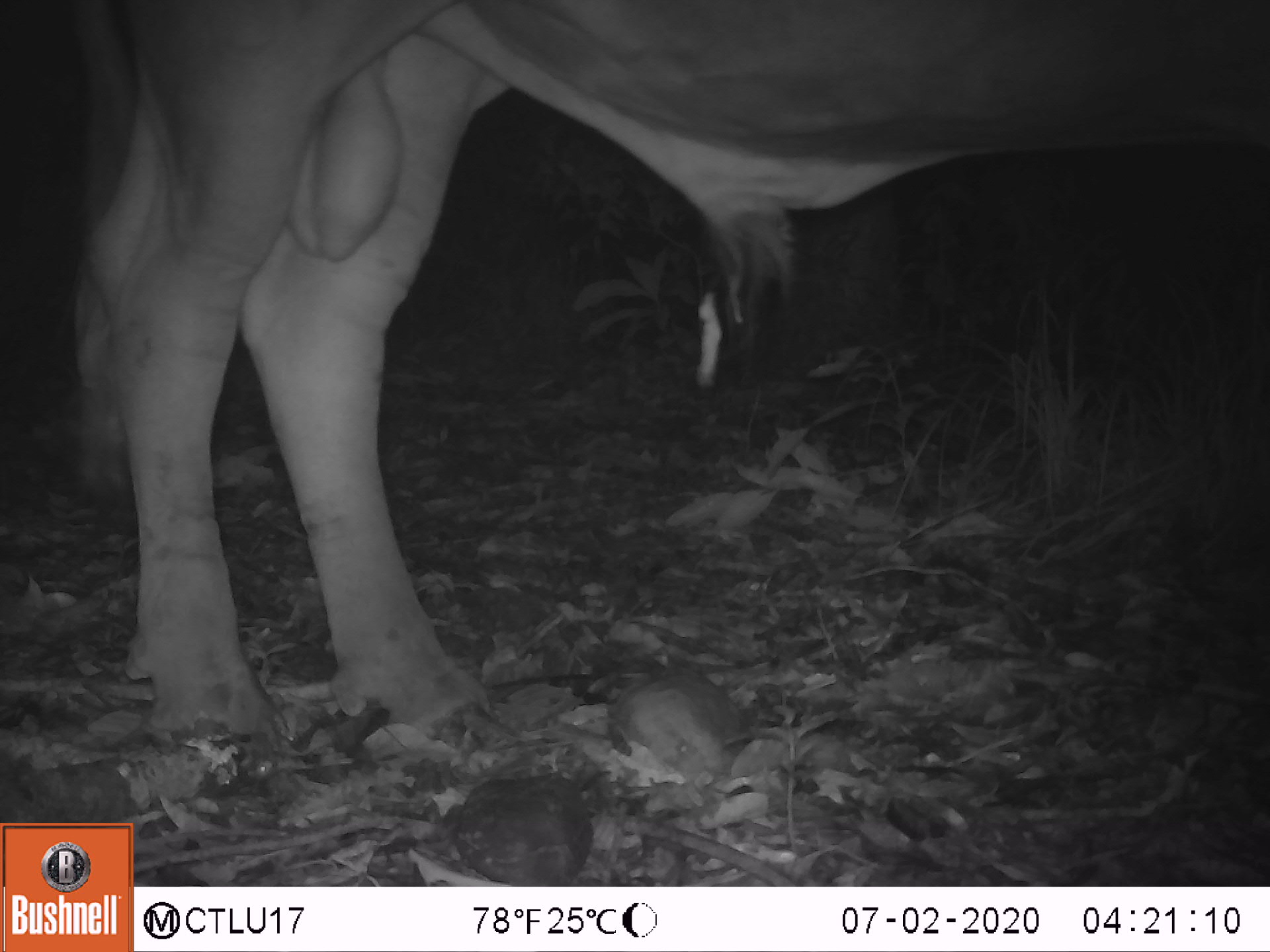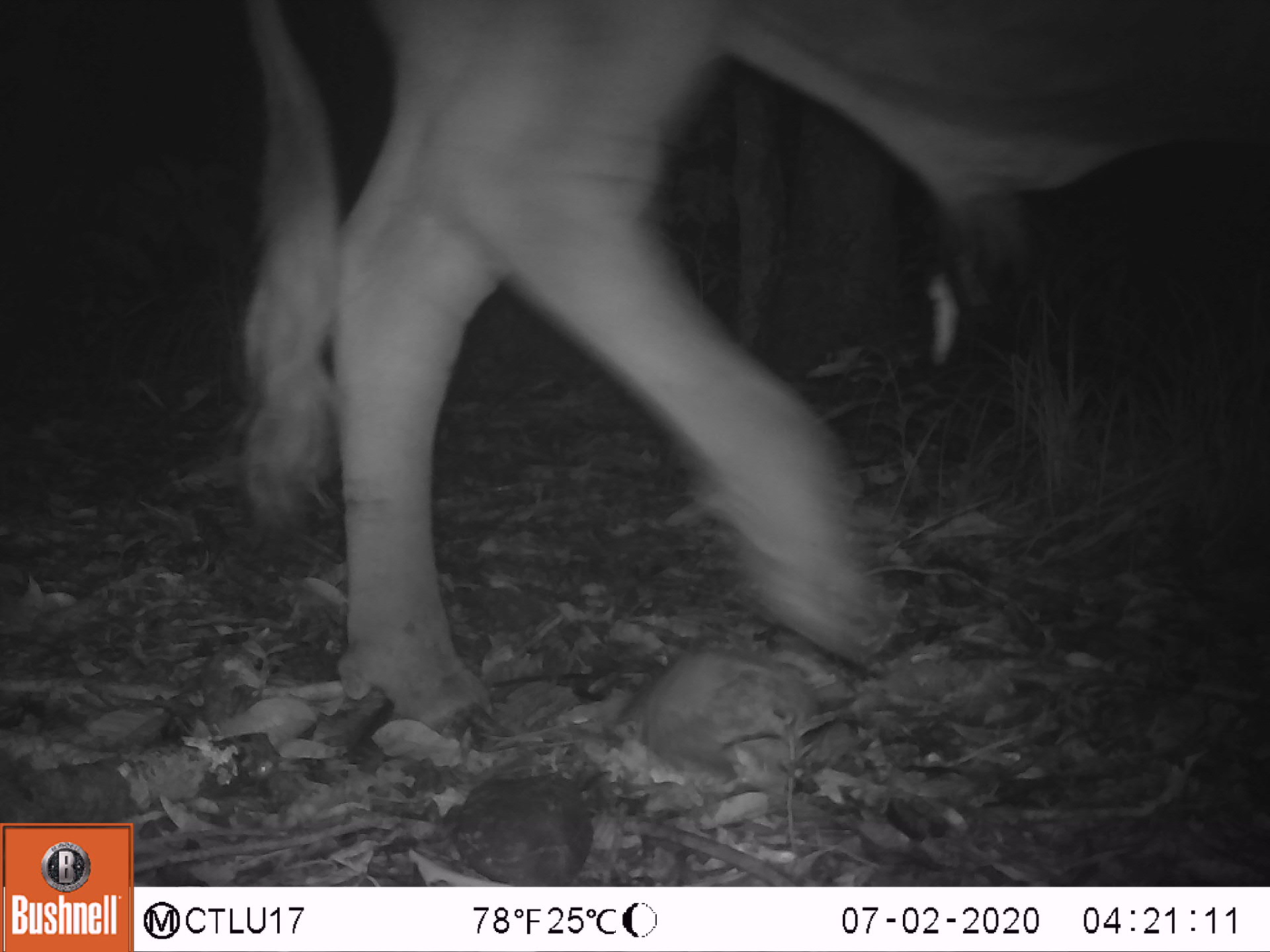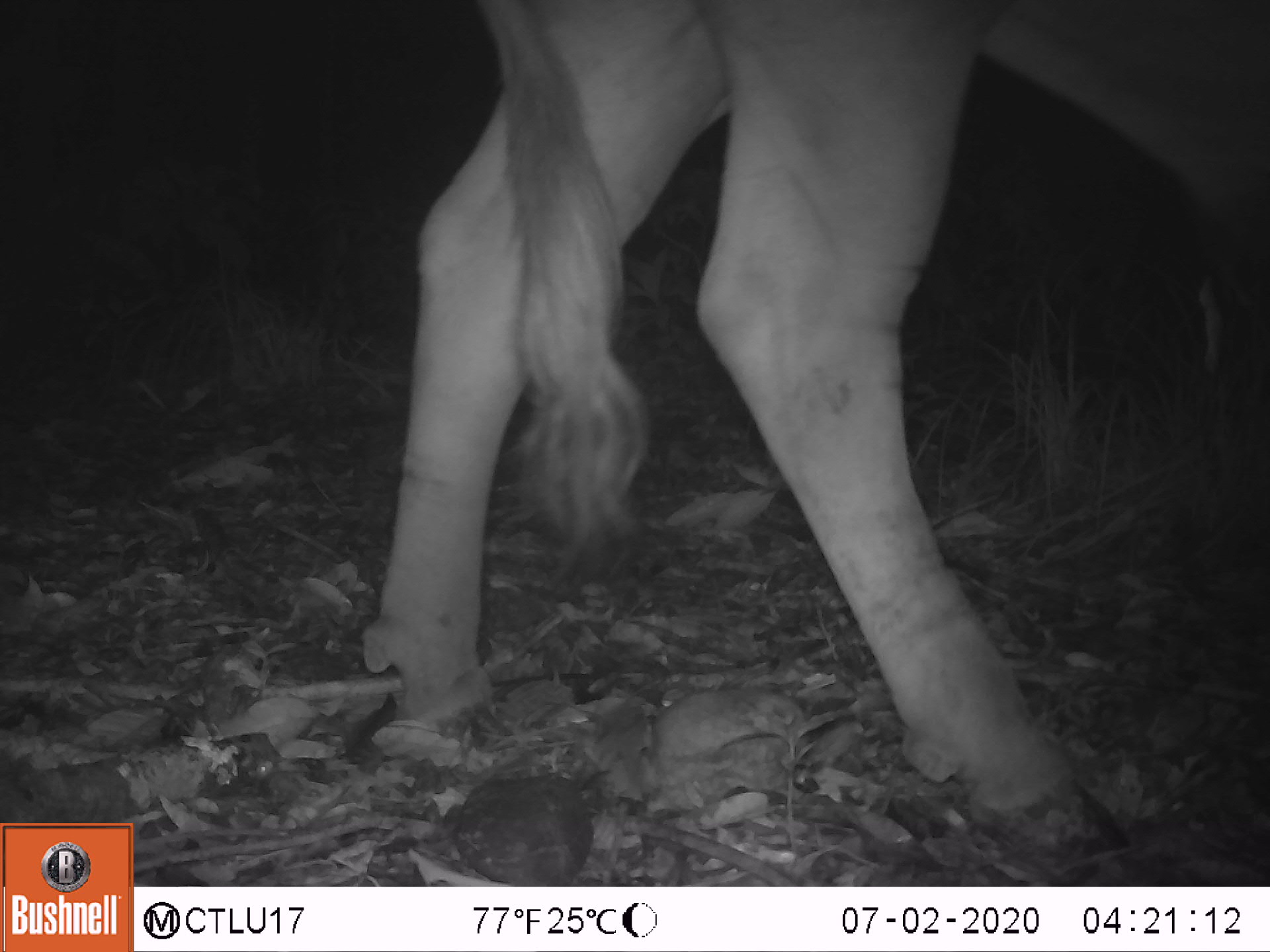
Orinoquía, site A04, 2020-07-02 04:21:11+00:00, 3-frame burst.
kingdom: Animalia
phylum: Chordata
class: Mammalia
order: Artiodactyla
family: Bovidae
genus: Bos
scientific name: Bos taurus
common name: cow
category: cattle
Cattle (cow) (Bos taurus).